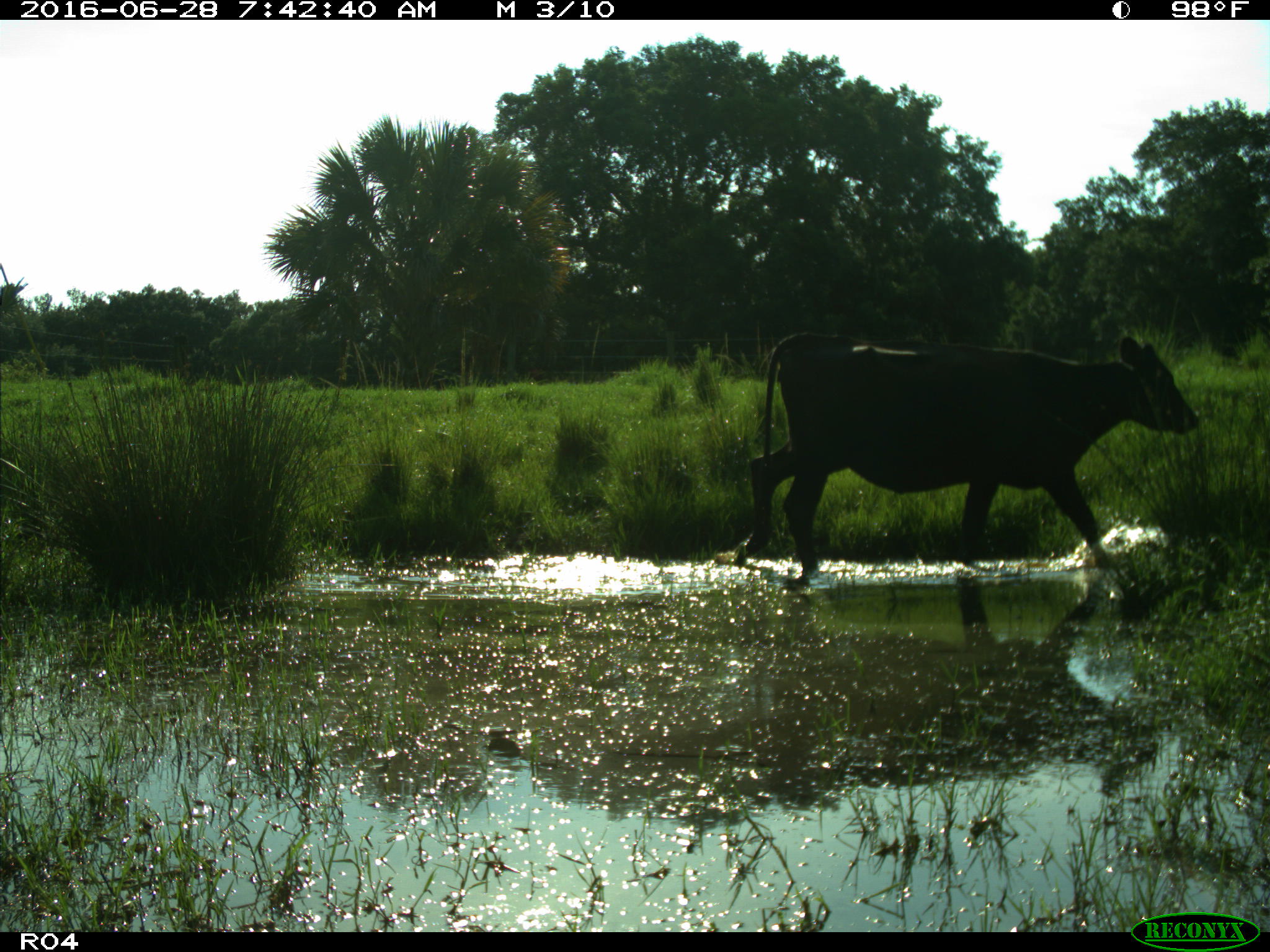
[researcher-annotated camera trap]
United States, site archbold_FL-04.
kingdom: Animalia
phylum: Chordata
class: Mammalia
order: Artiodactyla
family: Bovidae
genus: Bos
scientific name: Bos taurus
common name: domestic cow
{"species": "Bos taurus (domestic cow)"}